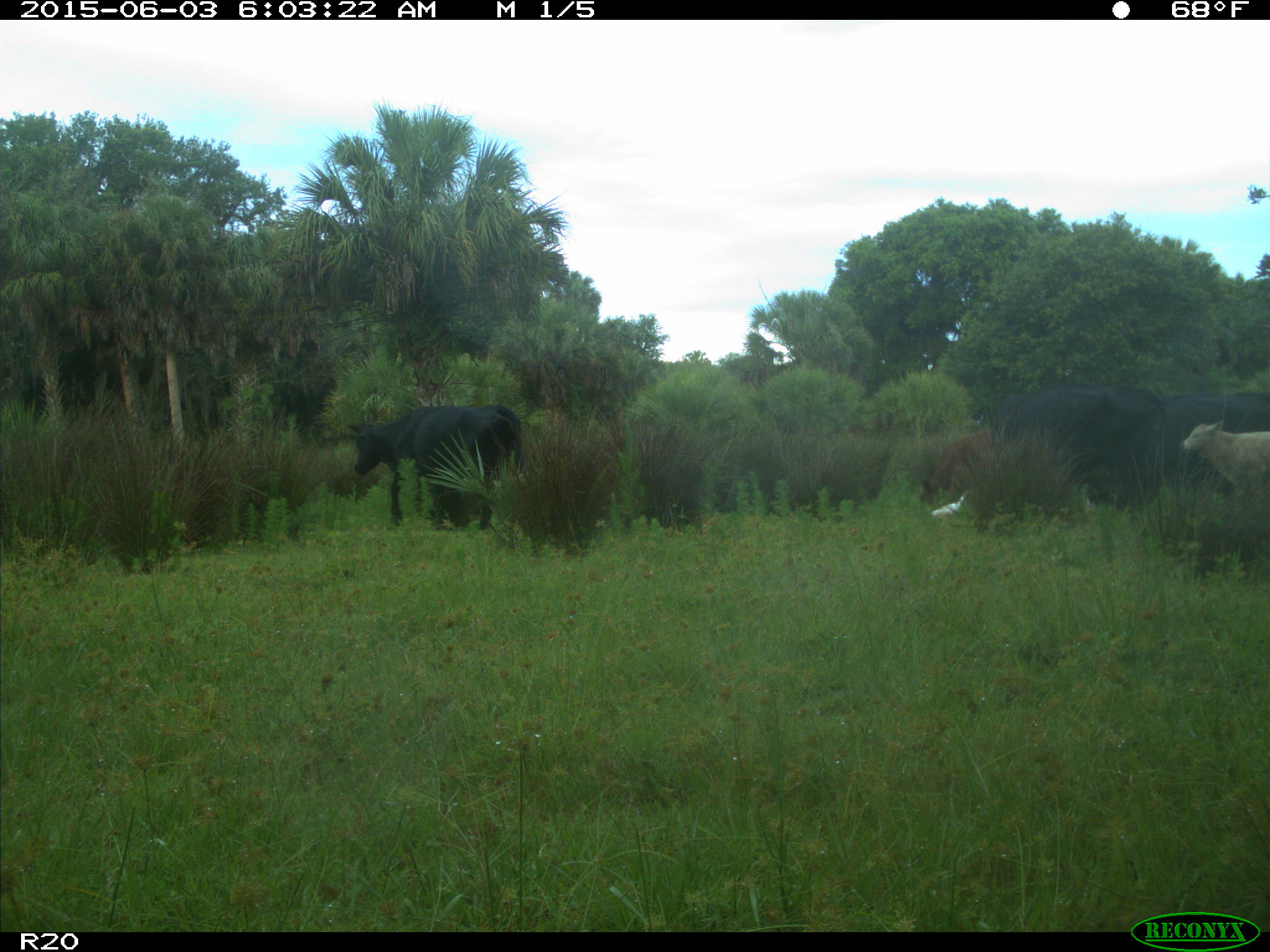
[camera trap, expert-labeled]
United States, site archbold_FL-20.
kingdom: Animalia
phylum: Chordata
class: Mammalia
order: Artiodactyla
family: Bovidae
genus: Bos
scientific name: Bos taurus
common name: domestic cow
Bos taurus (domestic cow).